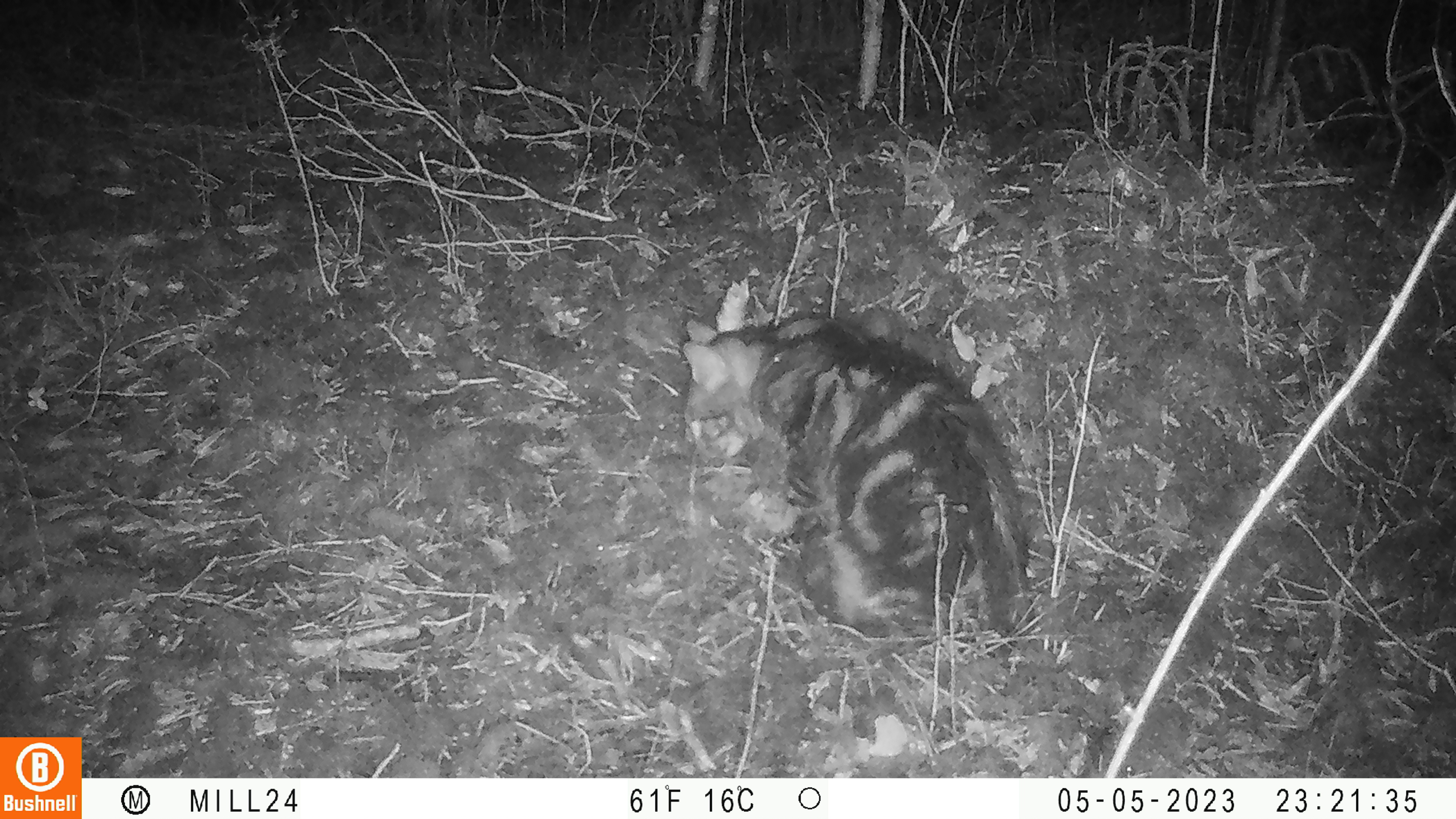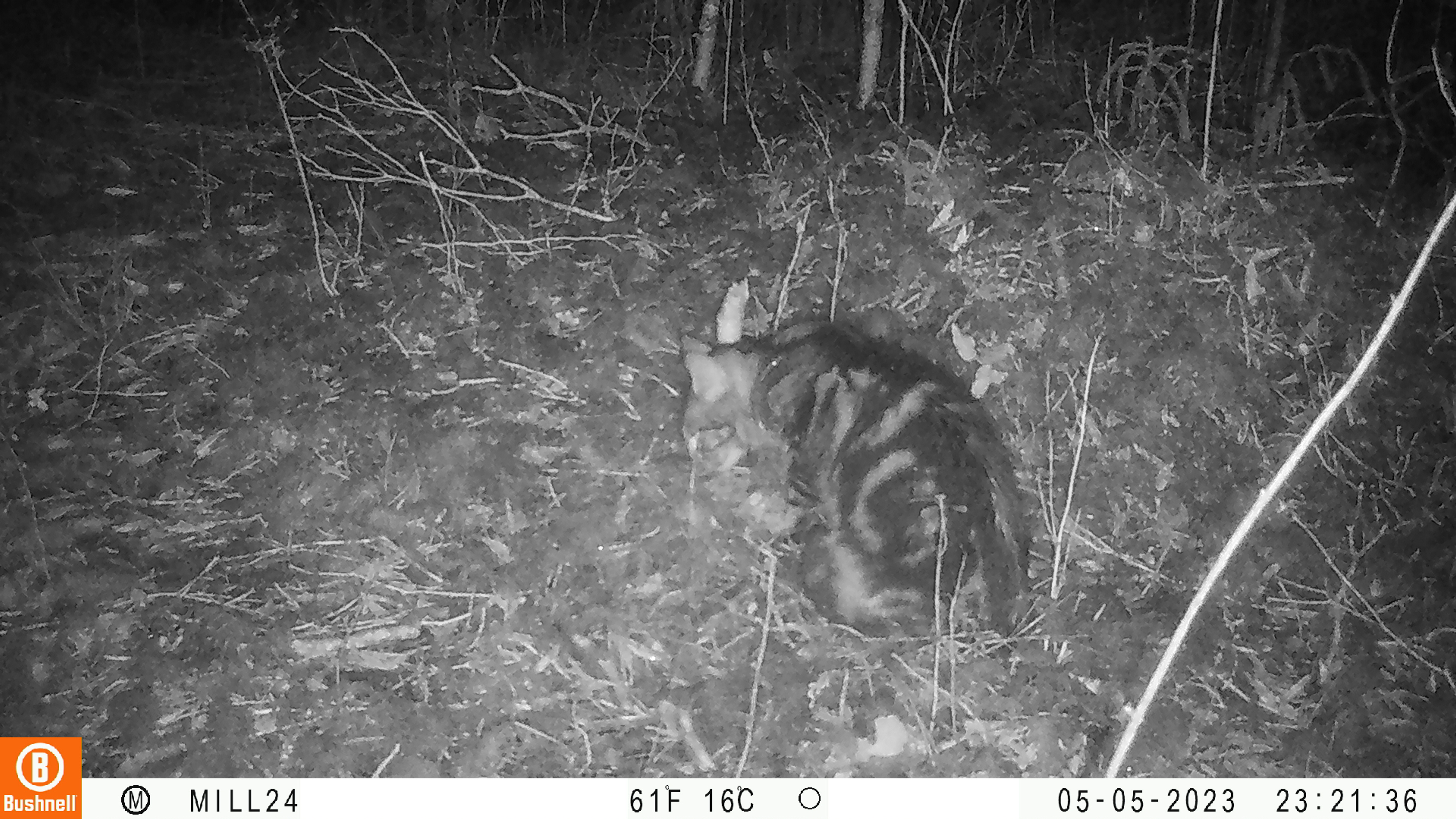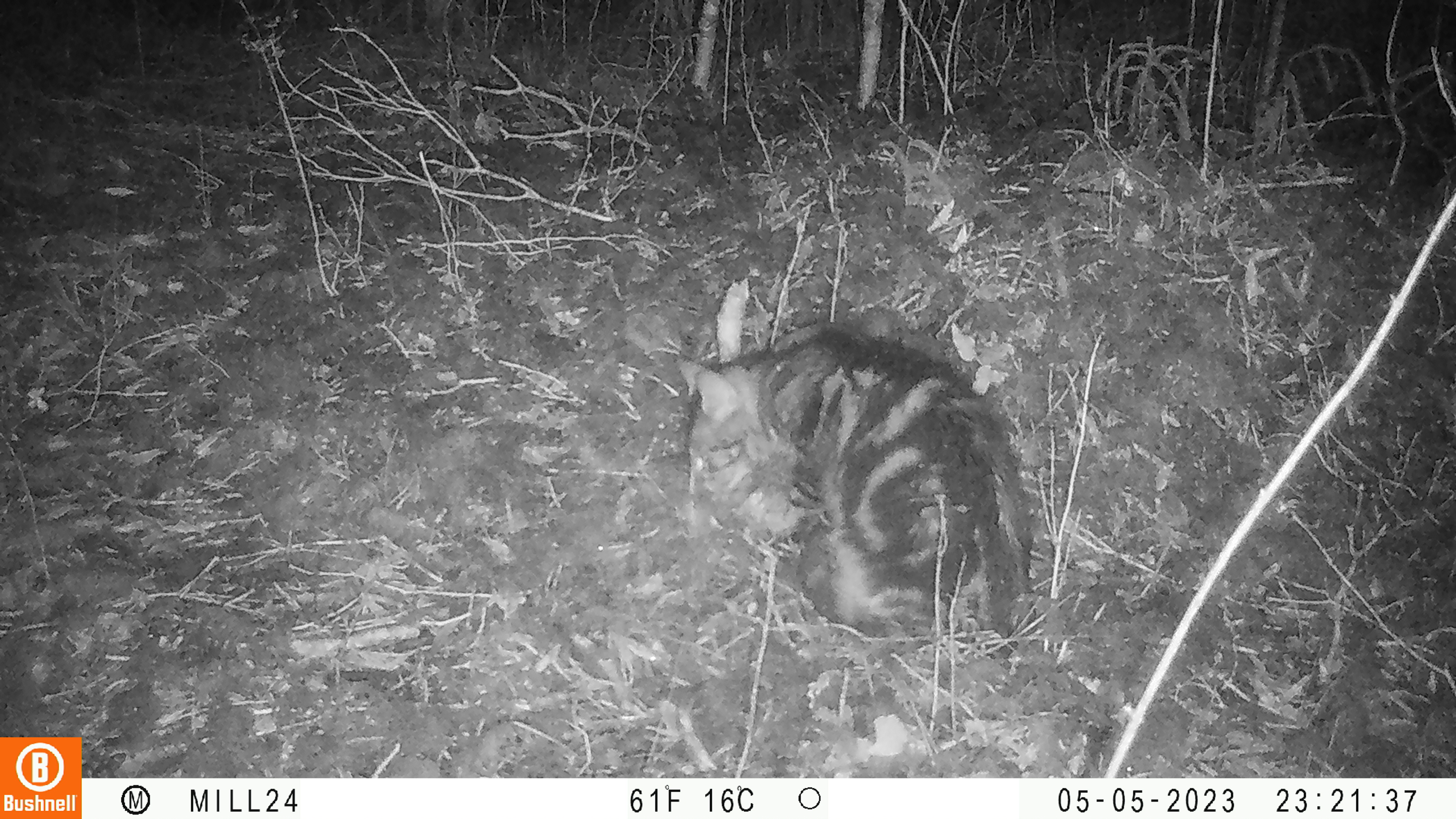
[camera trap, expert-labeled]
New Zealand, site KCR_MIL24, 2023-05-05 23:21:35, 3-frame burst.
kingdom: Animalia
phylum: Chordata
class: Mammalia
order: Carnivora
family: Felidae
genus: Felis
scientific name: Felis catus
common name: domestic cat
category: cat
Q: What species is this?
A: Cat (domestic cat) (Felis catus).